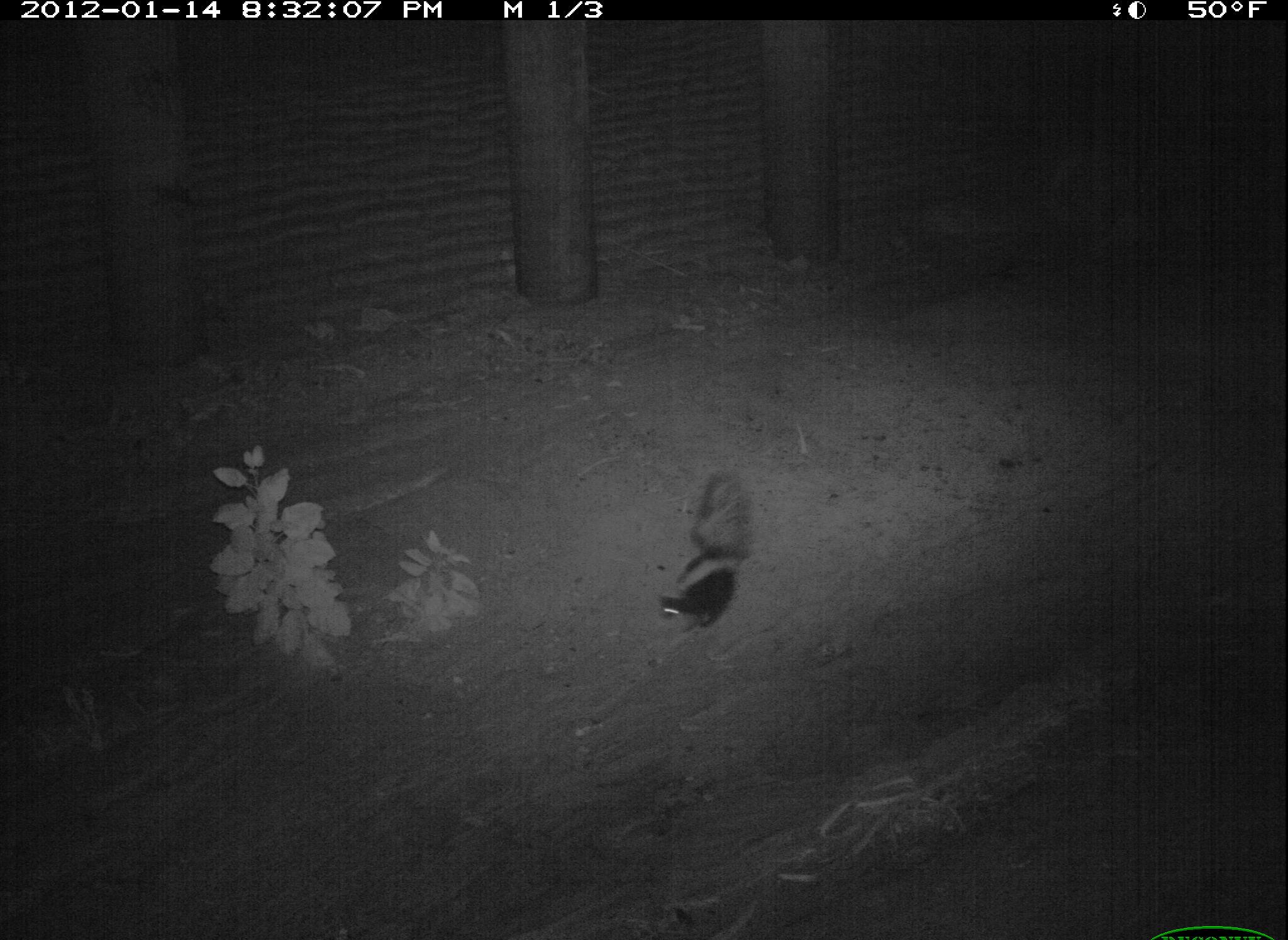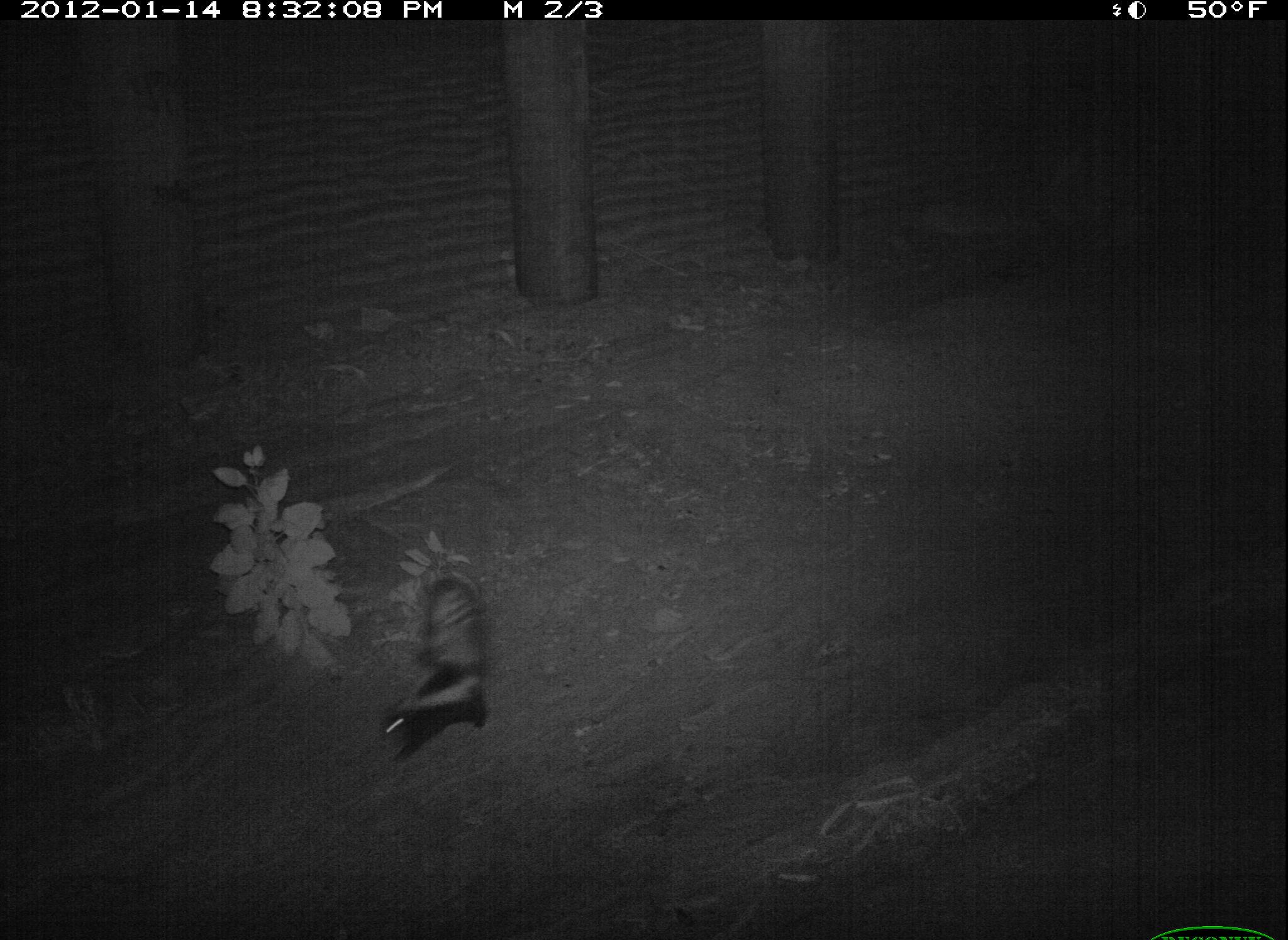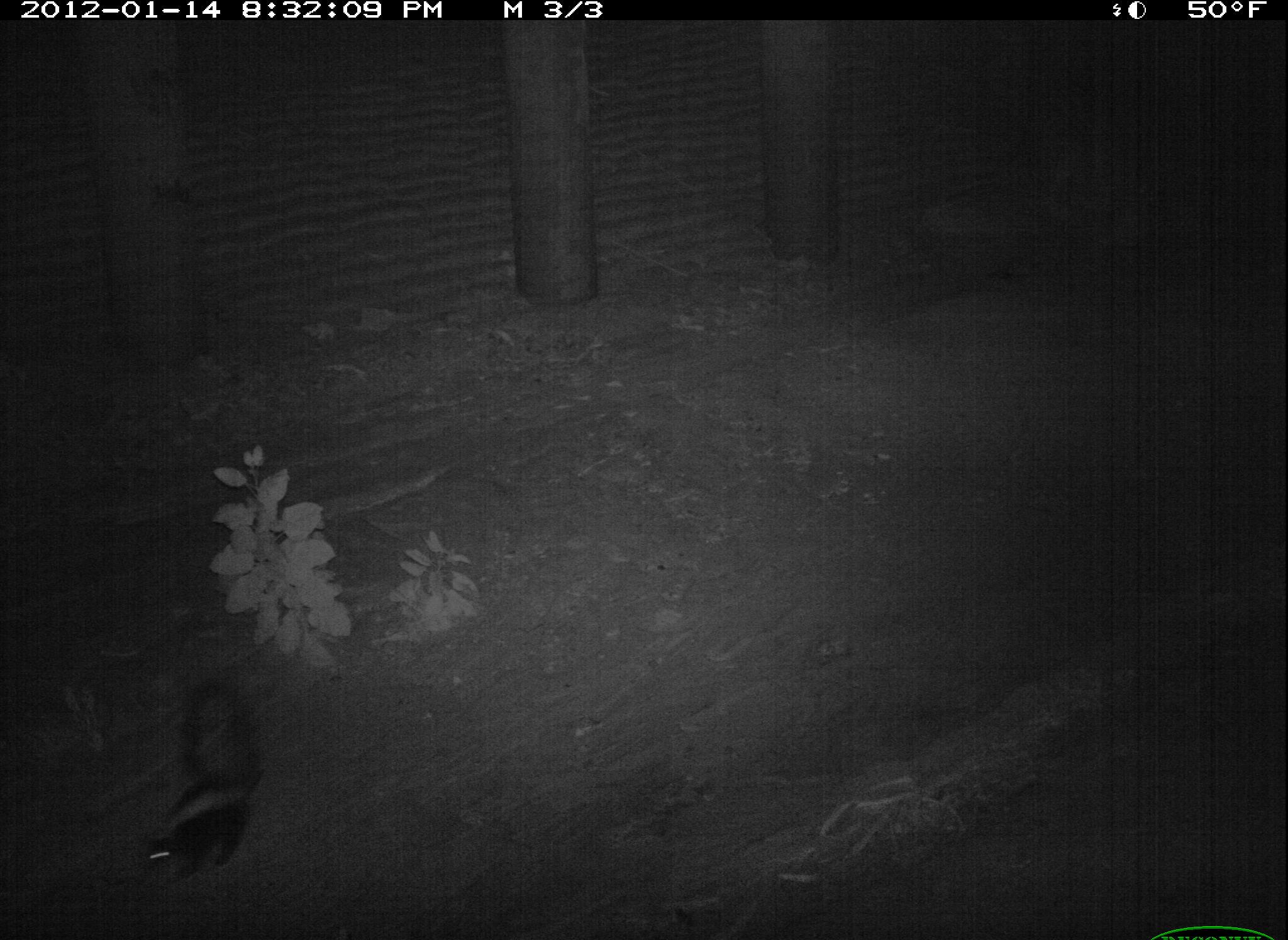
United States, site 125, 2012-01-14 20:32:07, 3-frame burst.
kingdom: Animalia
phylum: Chordata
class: Mammalia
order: Carnivora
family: Mephitidae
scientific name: Mephitidae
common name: skunk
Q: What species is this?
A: Skunk (Mephitidae).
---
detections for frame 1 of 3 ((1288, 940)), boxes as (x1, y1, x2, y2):
skunk: (651, 464, 763, 645)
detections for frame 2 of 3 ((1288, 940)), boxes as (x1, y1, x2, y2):
skunk: (372, 567, 504, 772)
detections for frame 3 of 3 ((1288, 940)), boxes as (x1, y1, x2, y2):
skunk: (134, 667, 269, 889)